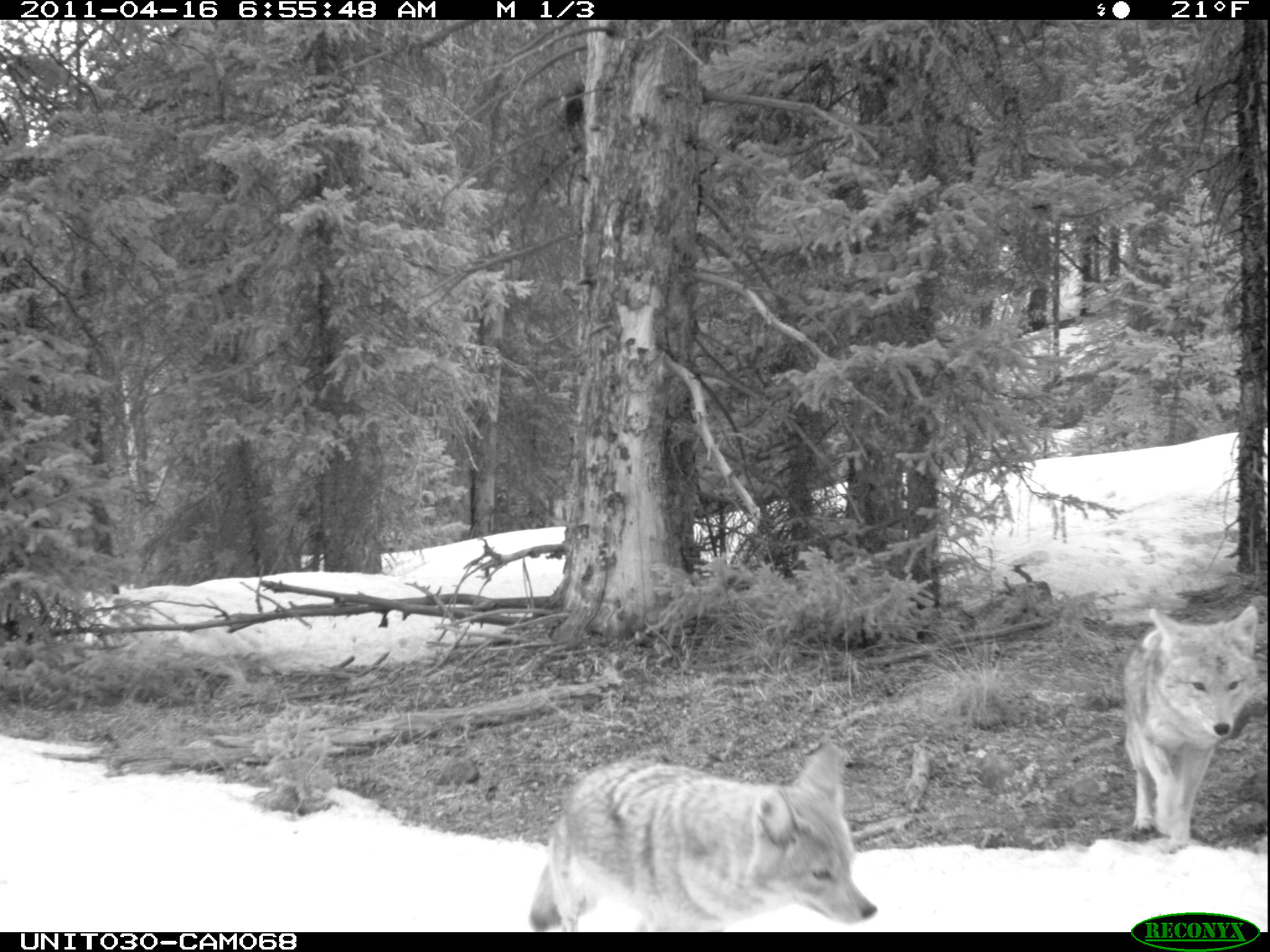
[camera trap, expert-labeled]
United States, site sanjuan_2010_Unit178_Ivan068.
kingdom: Animalia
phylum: Chordata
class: Mammalia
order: Carnivora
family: Canidae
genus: Canis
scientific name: Canis latrans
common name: coyote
Canis latrans (coyote).